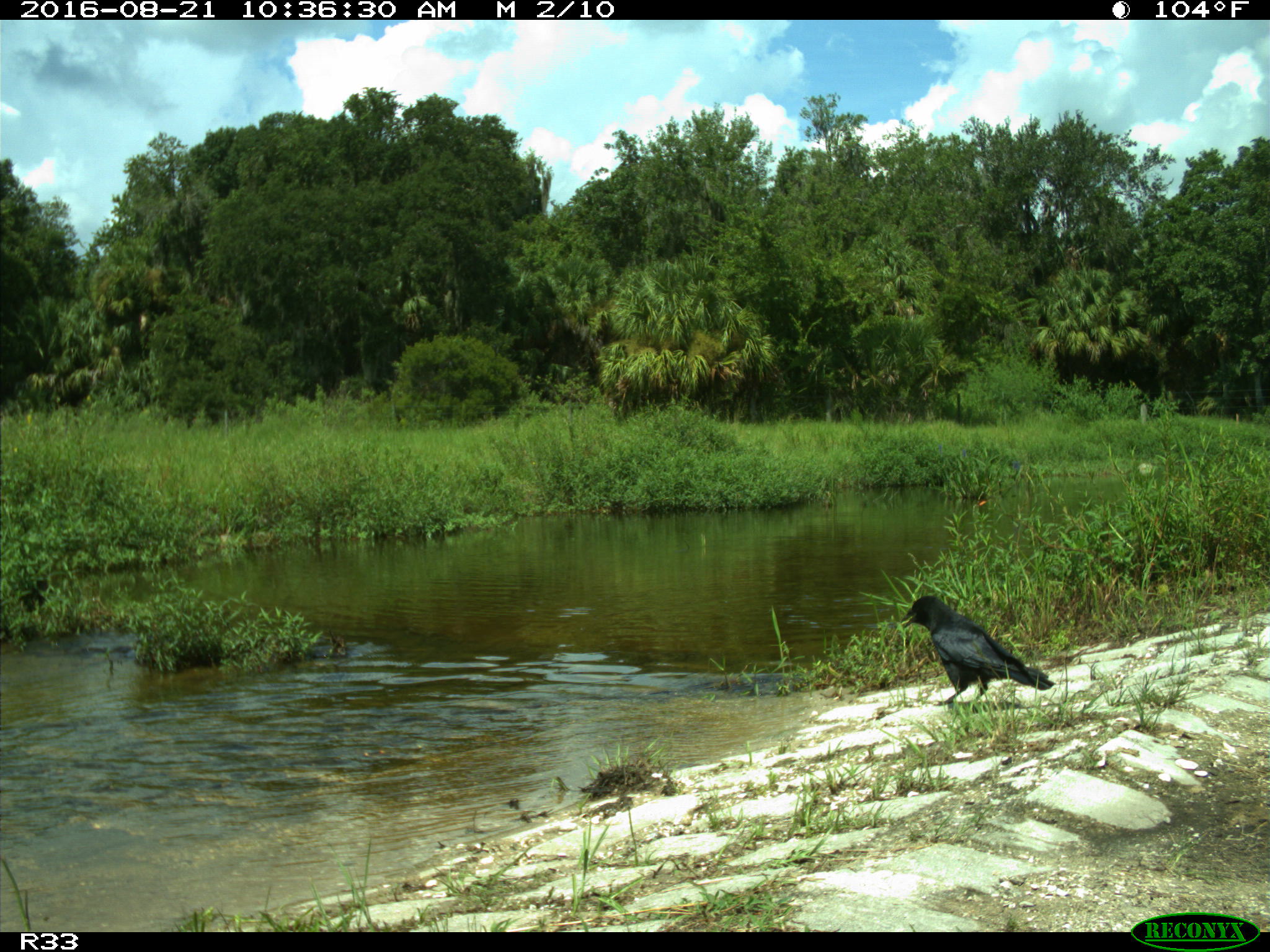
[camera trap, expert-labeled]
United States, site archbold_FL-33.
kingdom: Animalia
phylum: Chordata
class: Aves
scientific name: Aves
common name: birds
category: unidentified bird